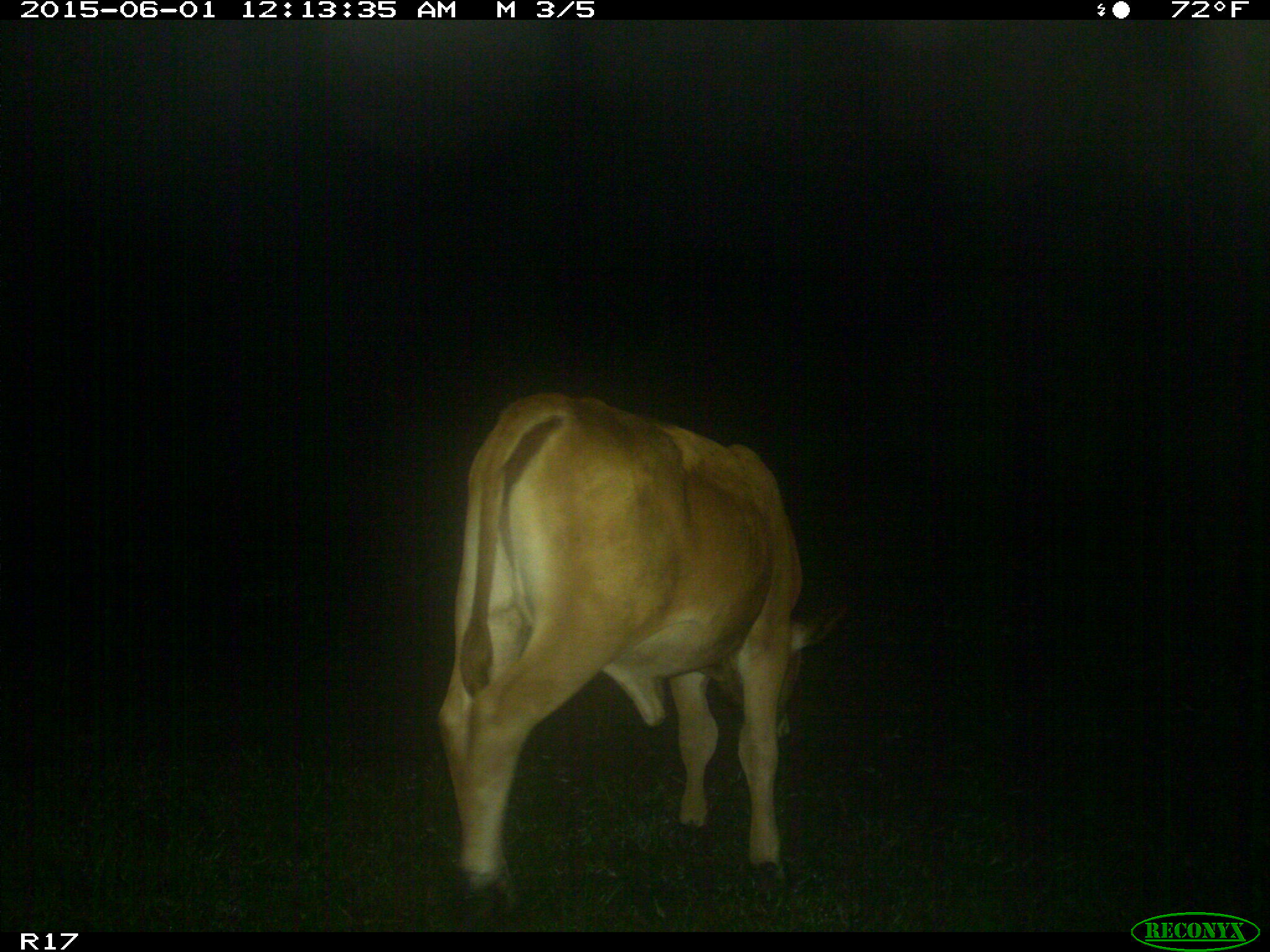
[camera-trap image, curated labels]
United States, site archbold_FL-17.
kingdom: Animalia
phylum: Chordata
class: Mammalia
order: Artiodactyla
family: Bovidae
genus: Bos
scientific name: Bos taurus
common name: domestic cow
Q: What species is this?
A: Bos taurus (domestic cow).